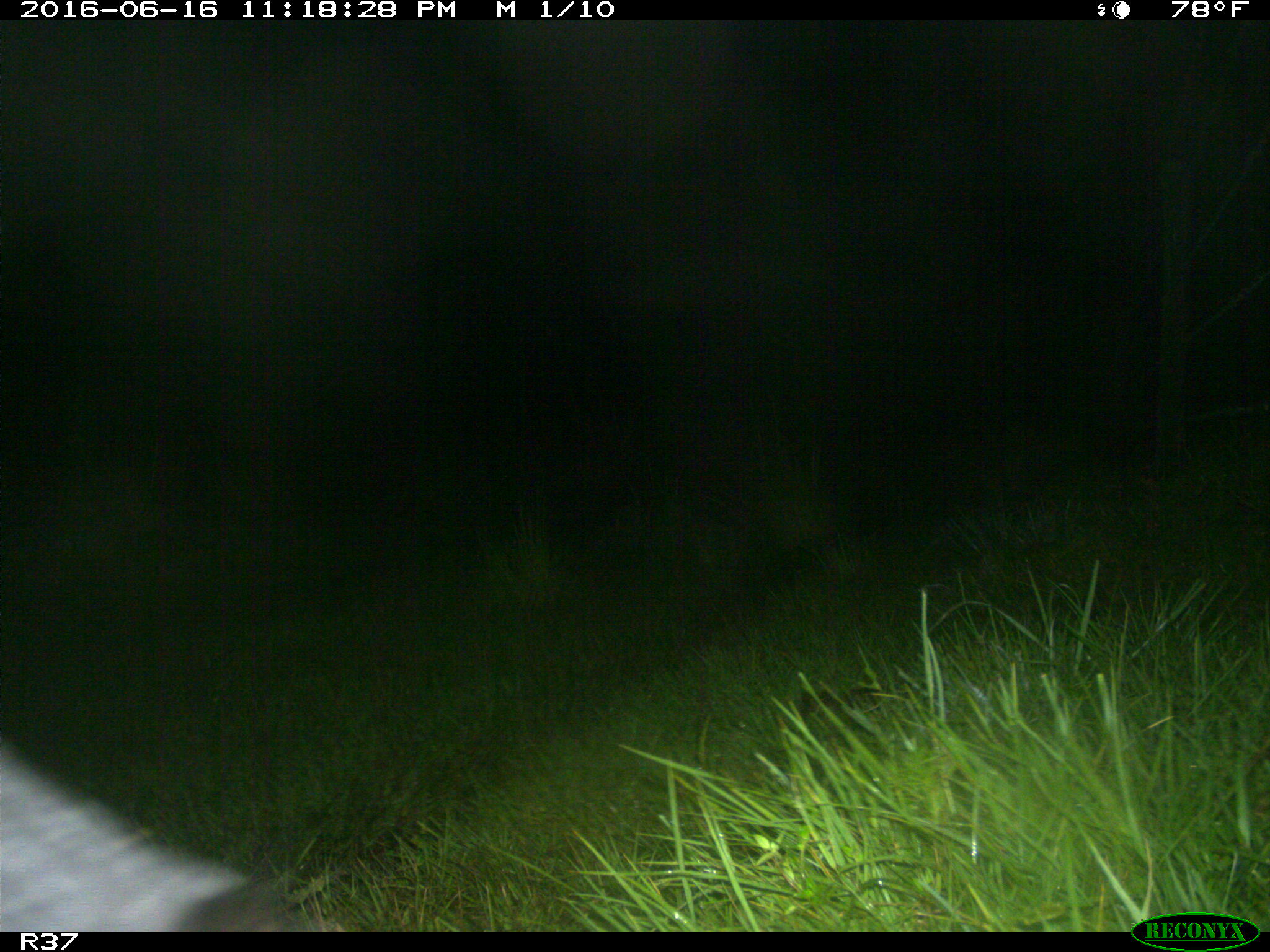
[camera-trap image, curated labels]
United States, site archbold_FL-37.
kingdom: Animalia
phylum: Chordata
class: Mammalia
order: Artiodactyla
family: Bovidae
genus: Bos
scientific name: Bos taurus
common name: domestic cow